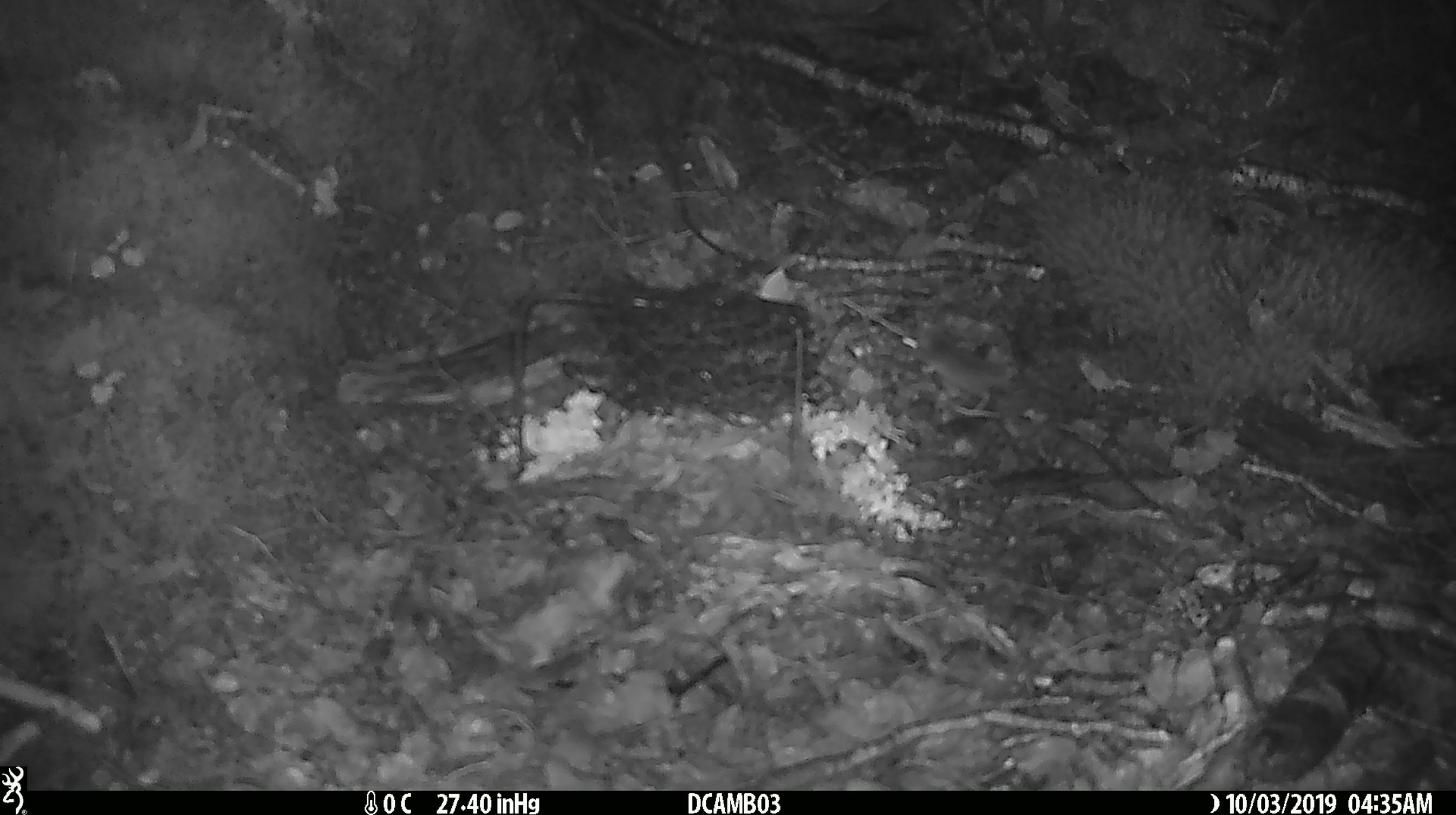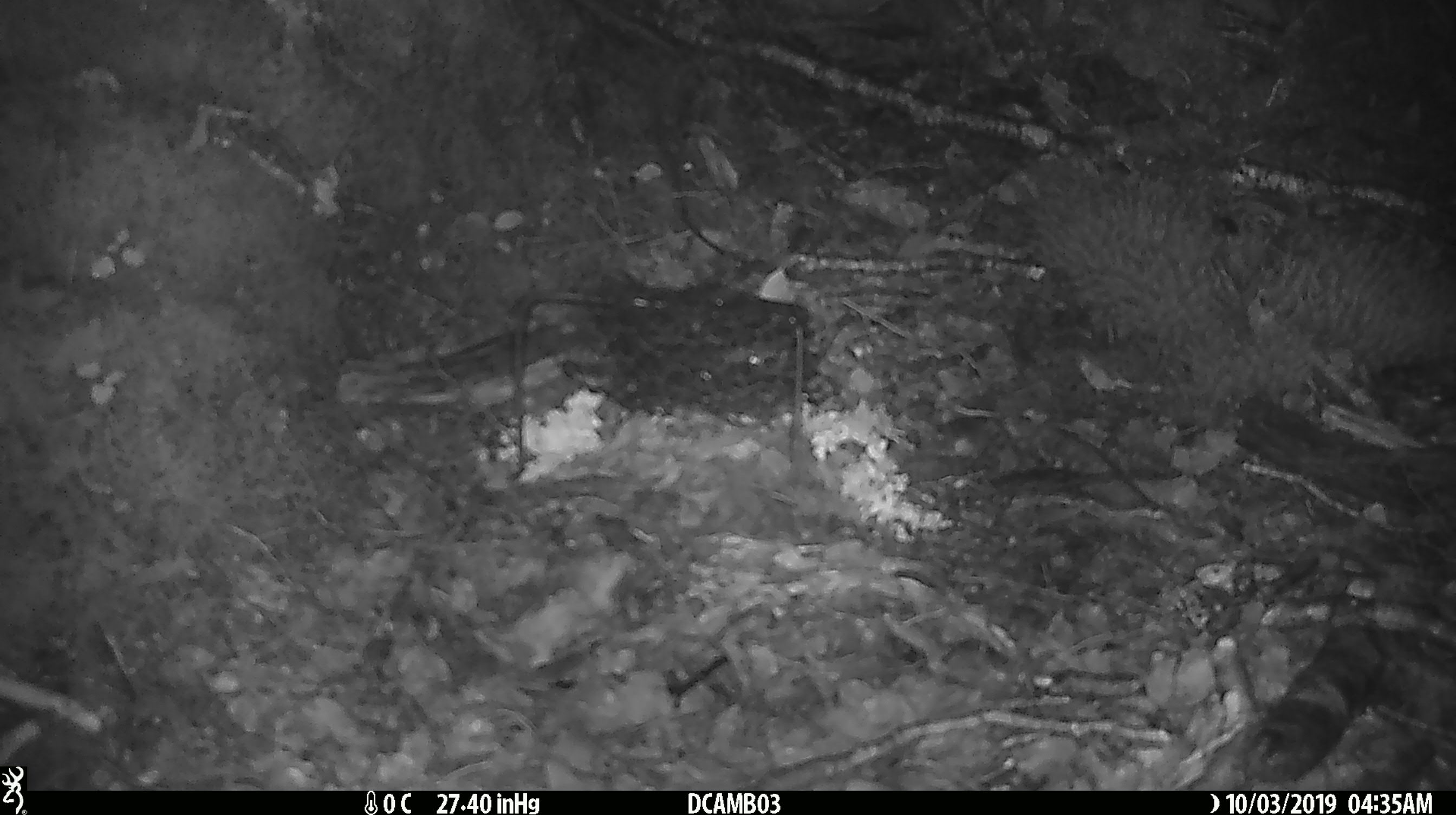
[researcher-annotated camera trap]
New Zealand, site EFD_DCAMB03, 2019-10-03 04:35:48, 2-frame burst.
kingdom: Animalia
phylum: Chordata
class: Mammalia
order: Rodentia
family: Muridae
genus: Mus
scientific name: Mus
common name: mouse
Mouse (Mus).